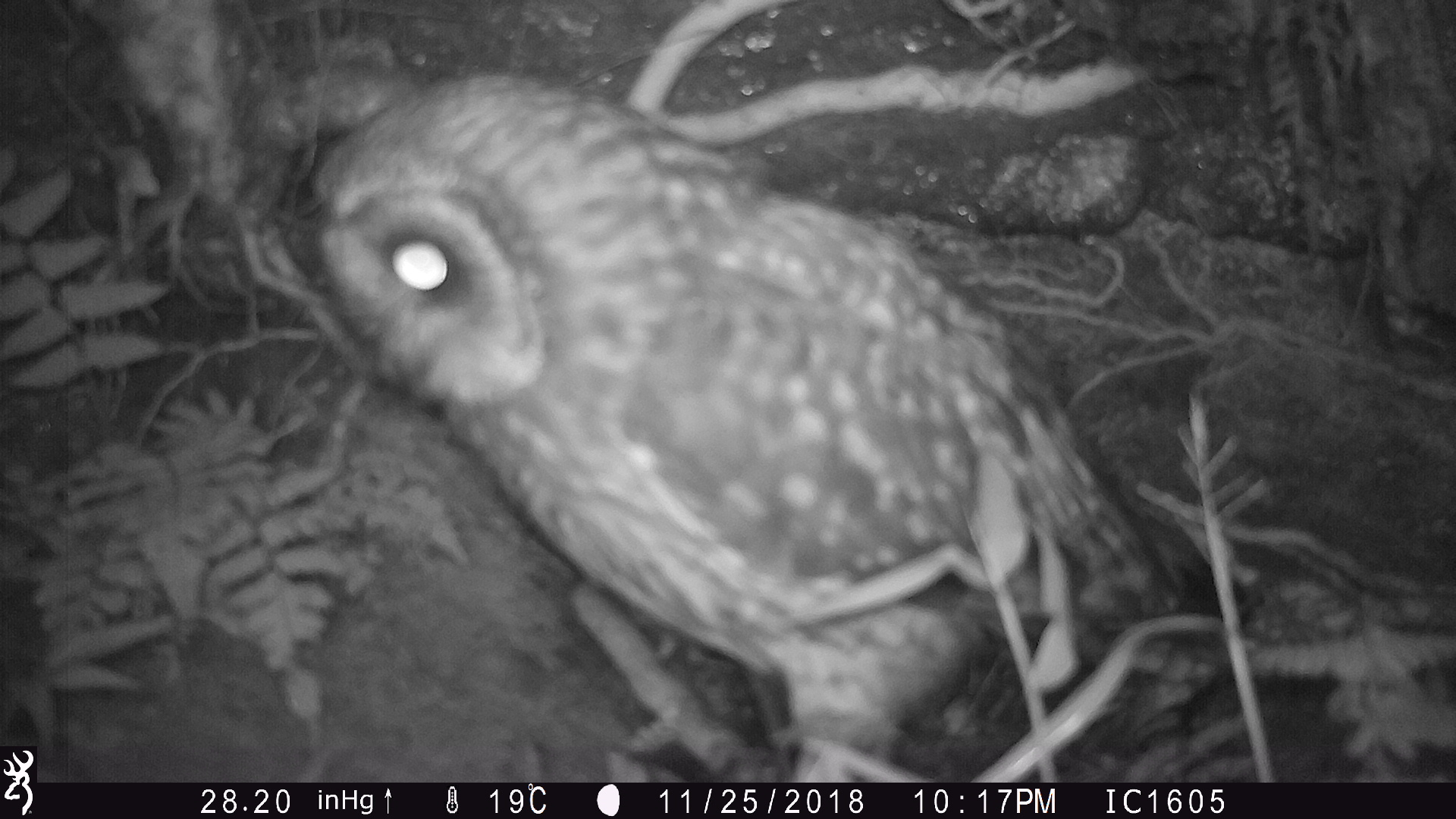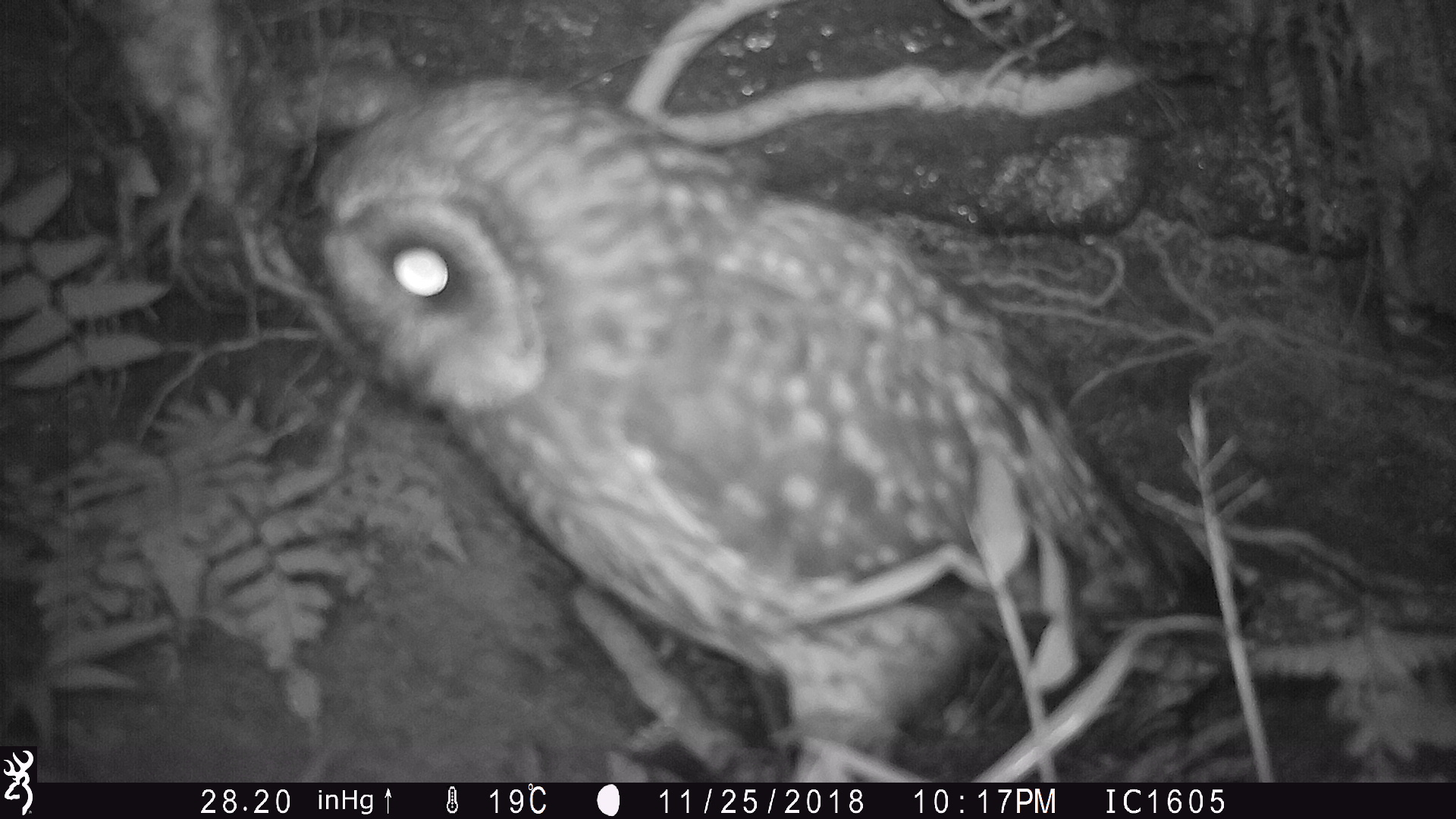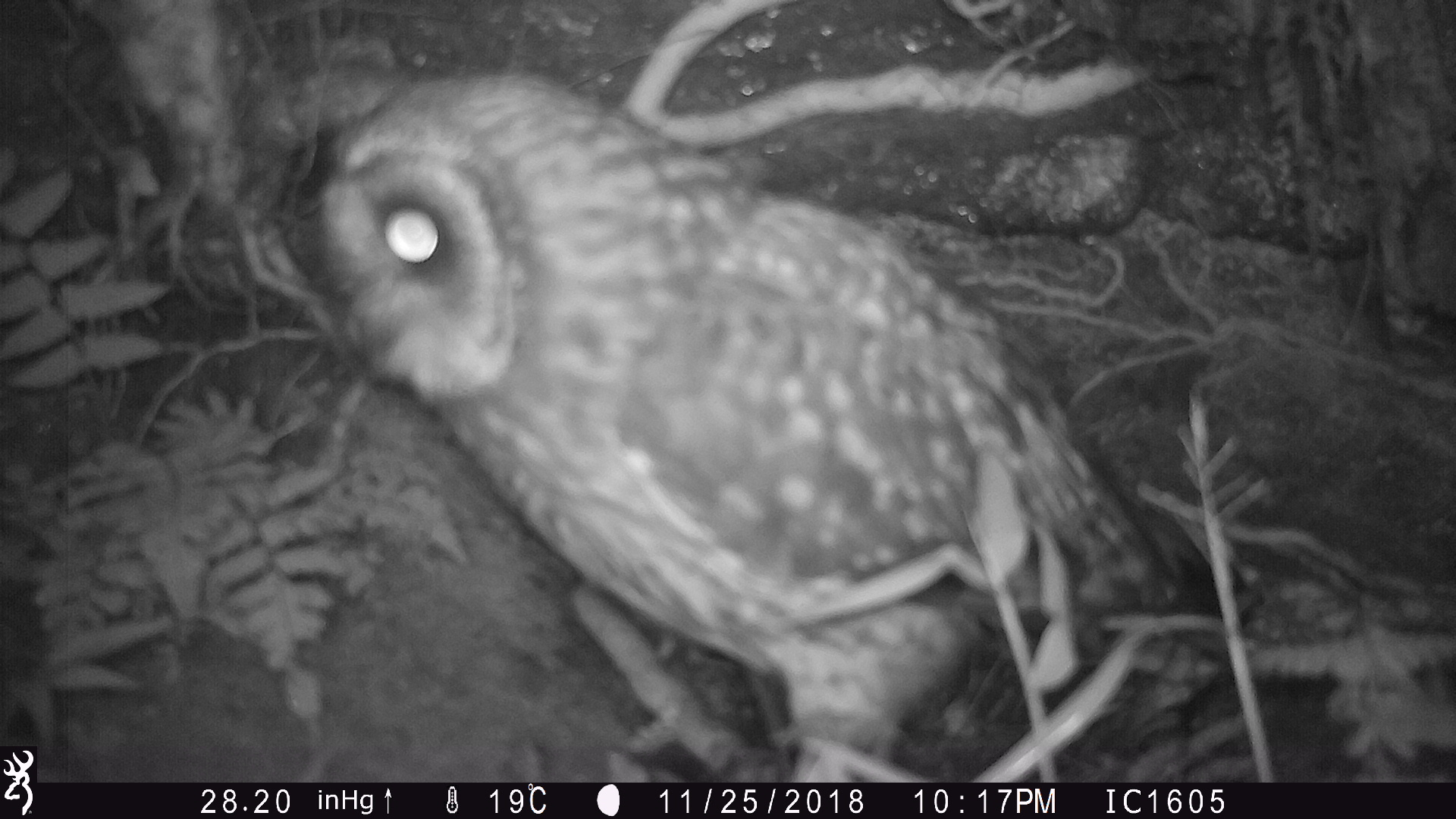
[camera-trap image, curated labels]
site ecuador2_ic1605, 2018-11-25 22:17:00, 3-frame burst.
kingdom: Animalia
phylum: Chordata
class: Aves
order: Strigiformes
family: Strigidae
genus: Asio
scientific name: Asio flammeus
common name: short-eared owl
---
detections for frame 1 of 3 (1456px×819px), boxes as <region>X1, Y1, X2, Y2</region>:
short-eared owl: <region>200, 25, 1238, 776</region>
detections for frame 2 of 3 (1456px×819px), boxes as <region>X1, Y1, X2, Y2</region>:
short-eared owl: <region>124, 0, 1238, 780</region>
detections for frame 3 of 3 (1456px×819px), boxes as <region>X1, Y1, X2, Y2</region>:
short-eared owl: <region>282, 32, 1241, 776</region>